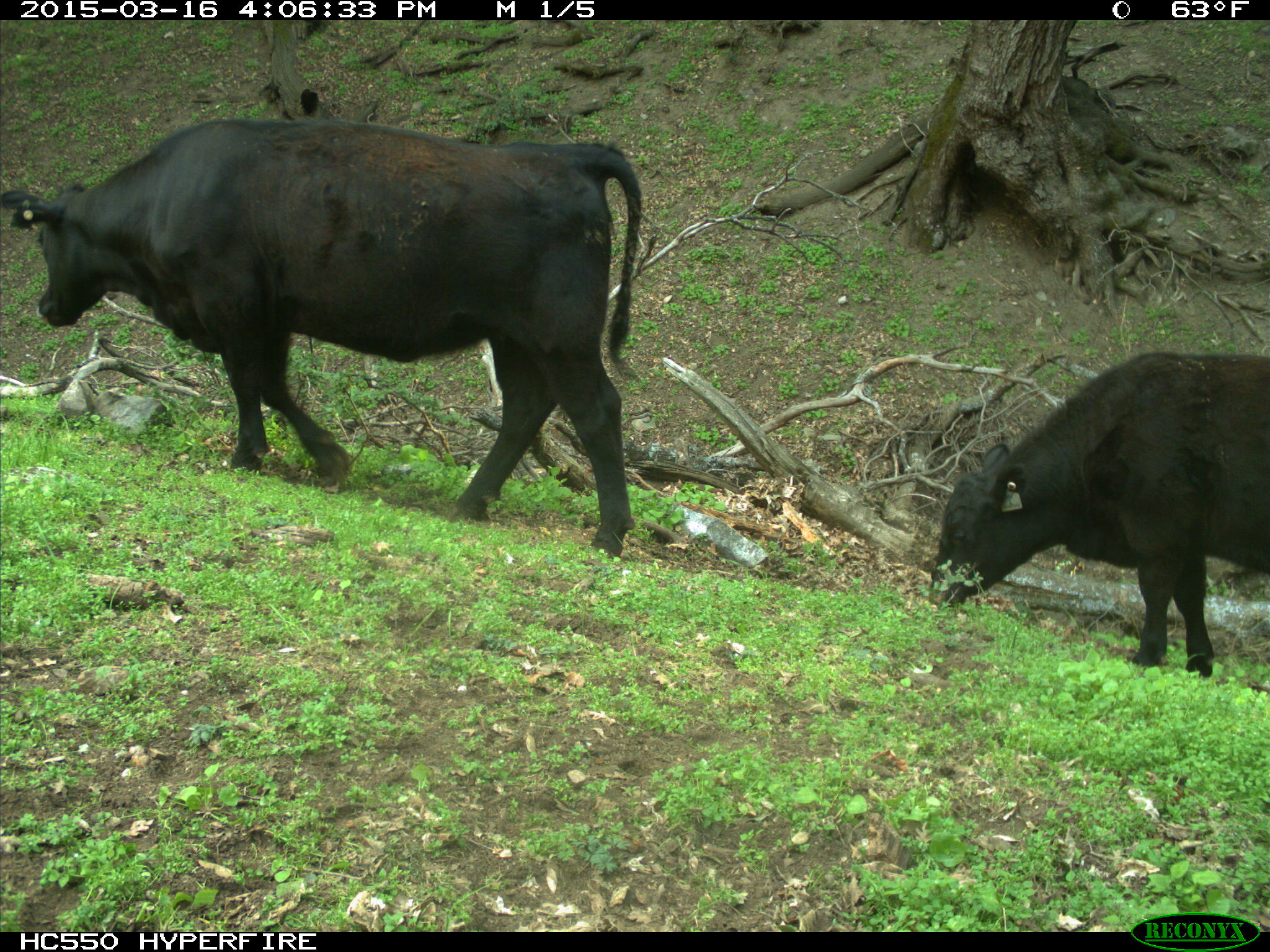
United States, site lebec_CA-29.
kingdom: Animalia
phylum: Chordata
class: Mammalia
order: Artiodactyla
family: Bovidae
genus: Bos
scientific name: Bos taurus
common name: domestic cow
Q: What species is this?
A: Bos taurus (domestic cow).